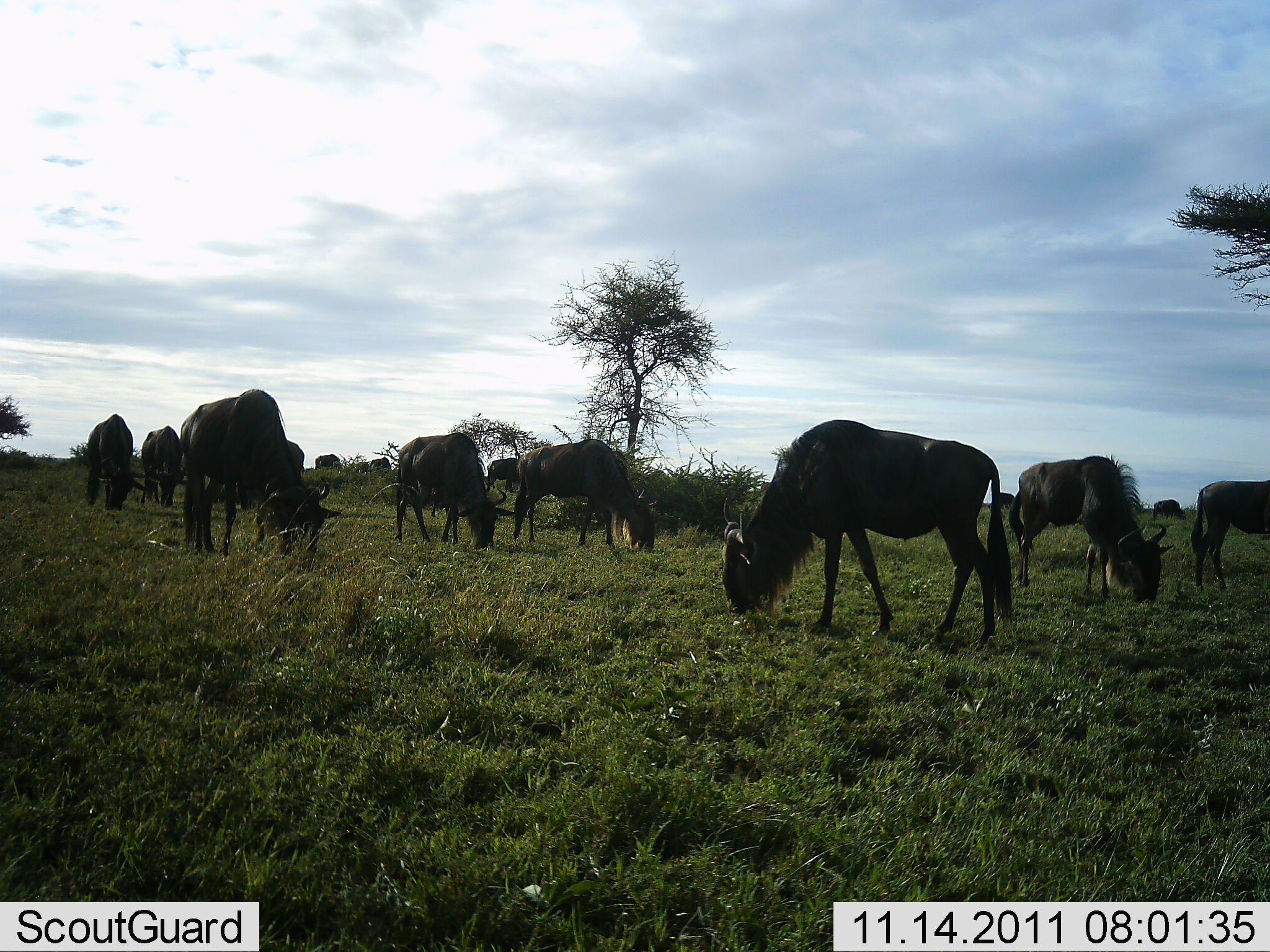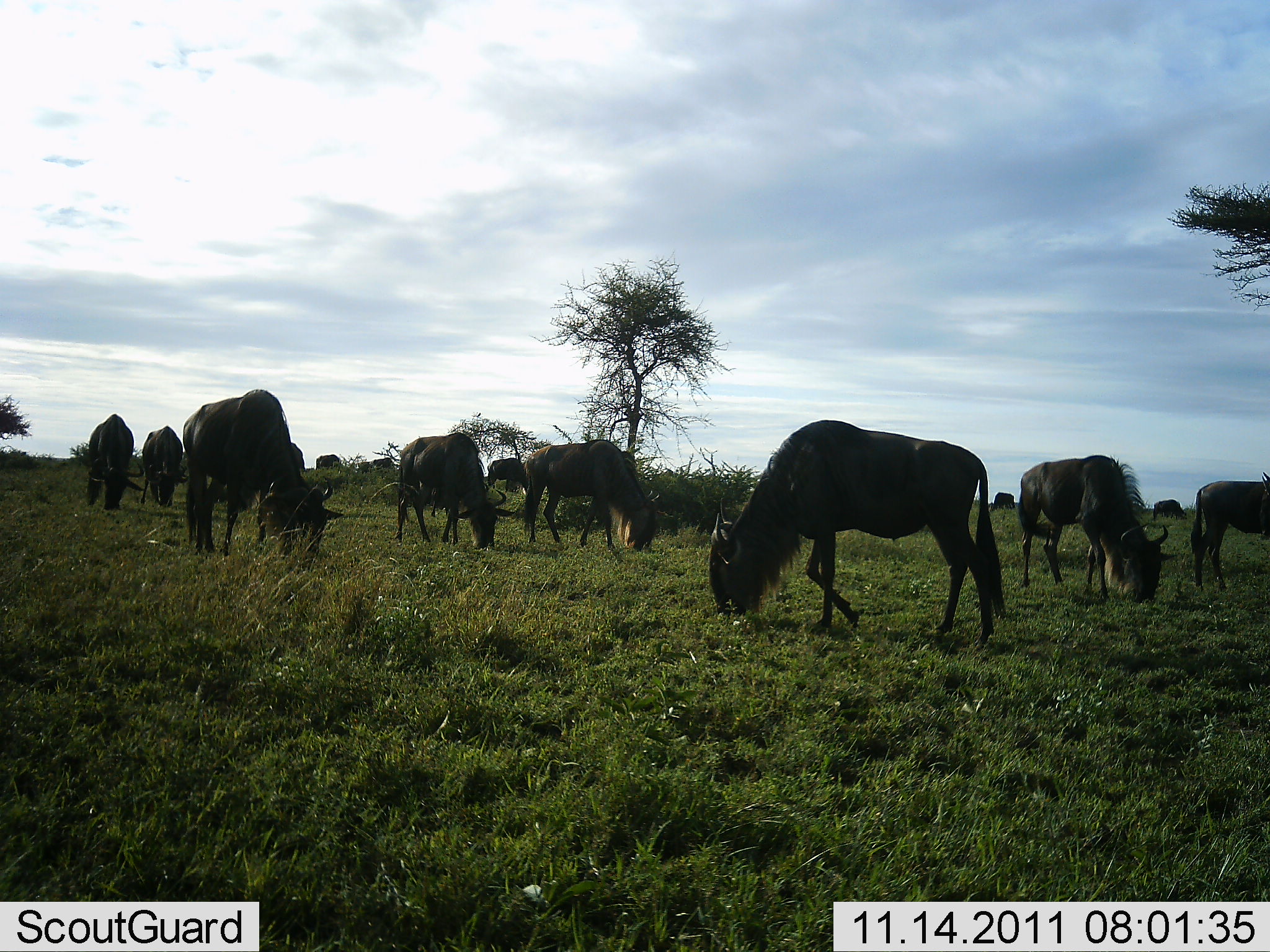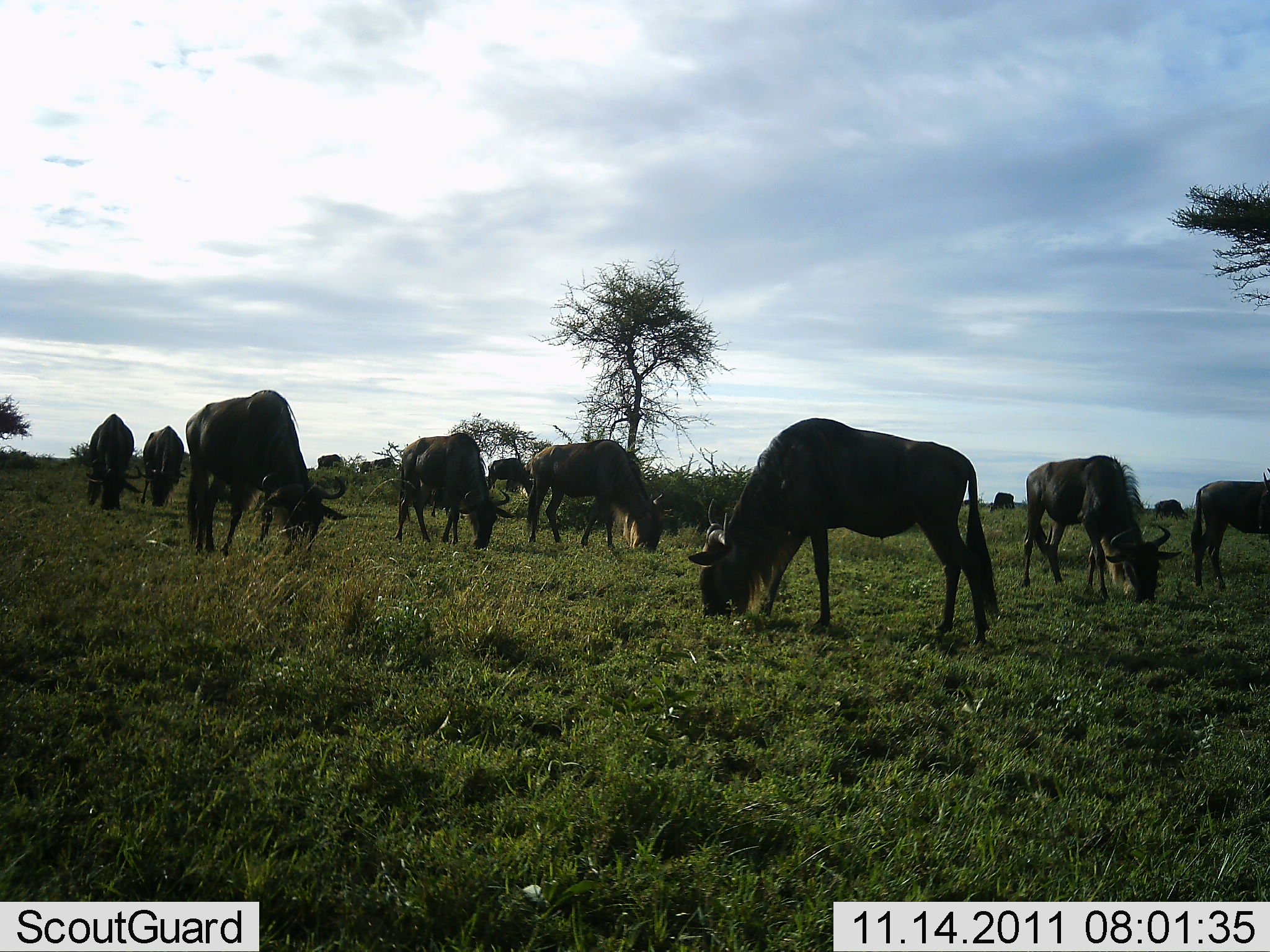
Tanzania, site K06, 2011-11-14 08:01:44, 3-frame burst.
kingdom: Animalia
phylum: Chordata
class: Mammalia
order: Artiodactyla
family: Bovidae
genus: Connochaetes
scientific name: Connochaetes taurinus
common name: blue wildebeest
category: wildebeest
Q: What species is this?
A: Wildebeest (blue wildebeest) (Connochaetes taurinus).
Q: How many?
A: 11-50.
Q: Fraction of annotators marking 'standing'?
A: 23%.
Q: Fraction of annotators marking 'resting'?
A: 0%.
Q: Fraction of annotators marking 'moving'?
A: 8%.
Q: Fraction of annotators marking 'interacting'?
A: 0%.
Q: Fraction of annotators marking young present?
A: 0%.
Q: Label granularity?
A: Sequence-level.